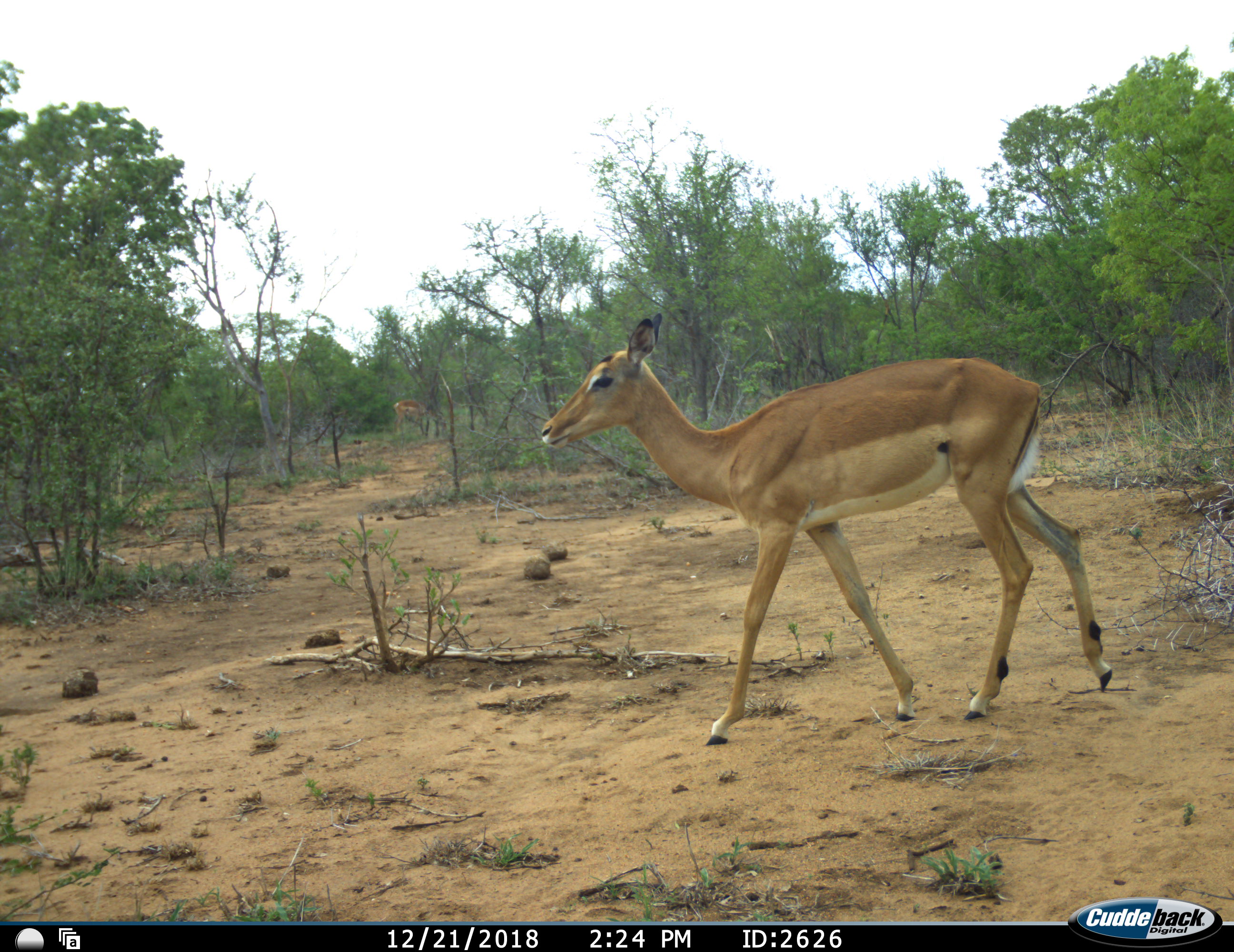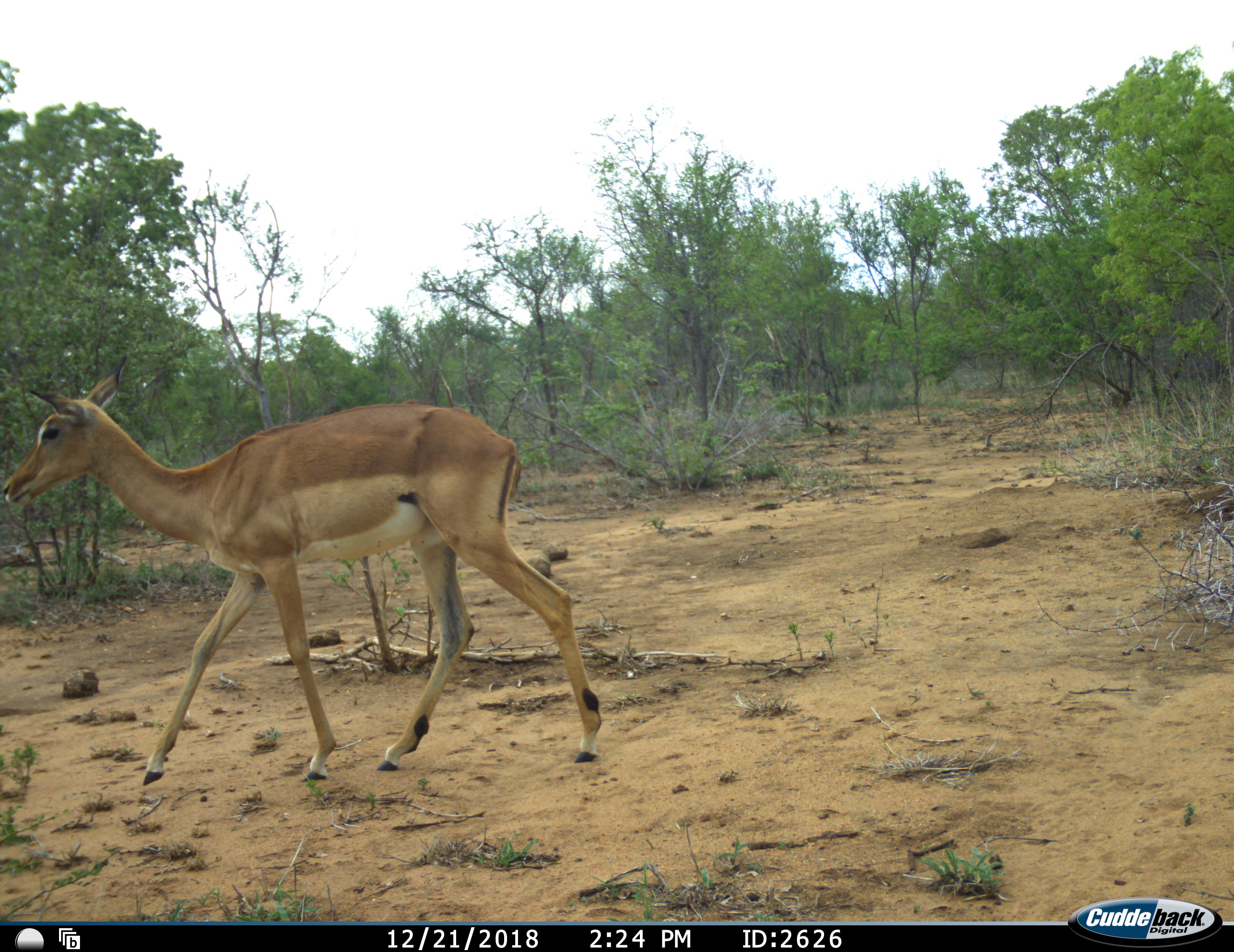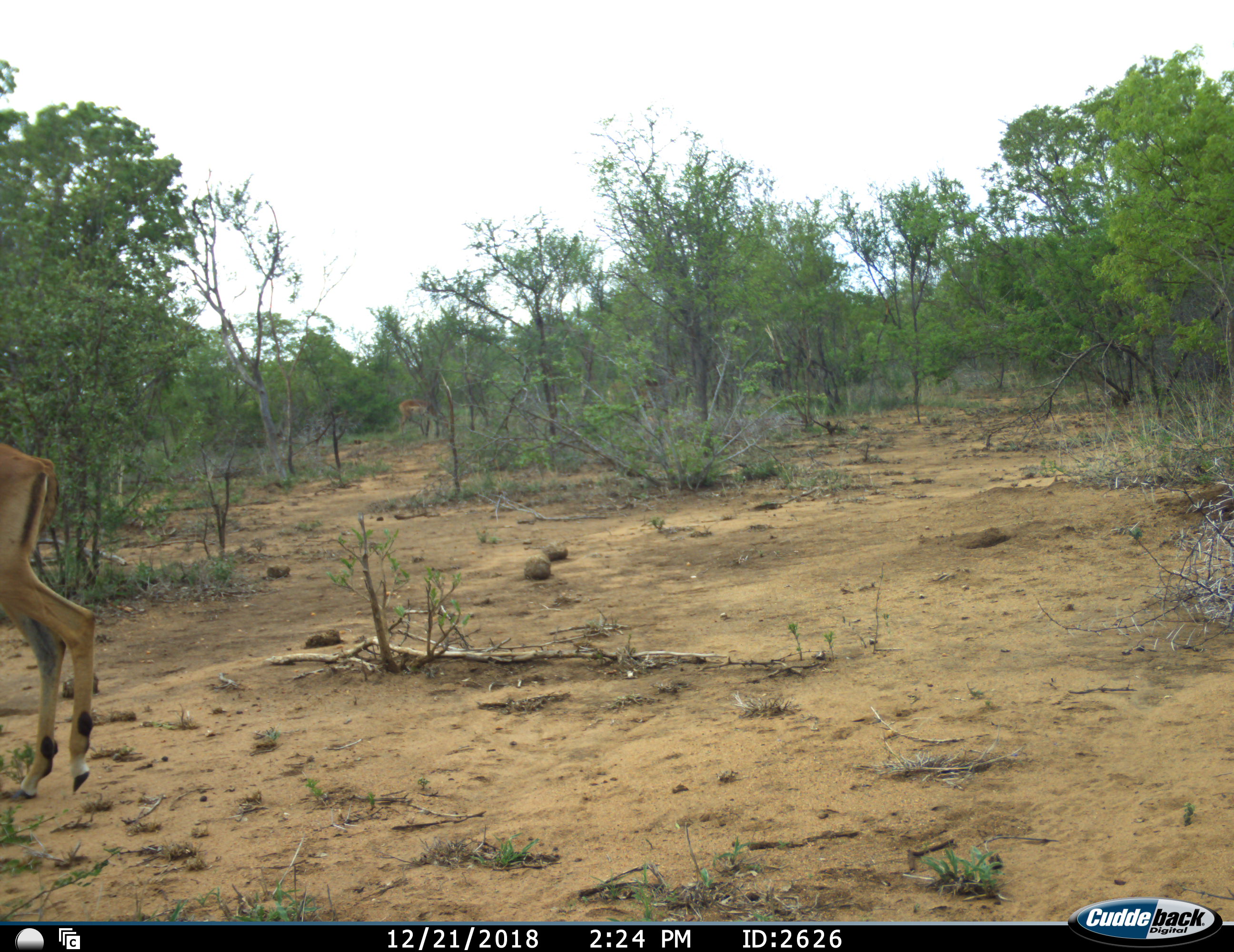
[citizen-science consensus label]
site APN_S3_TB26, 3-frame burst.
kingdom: Animalia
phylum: Chordata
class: Mammalia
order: Artiodactyla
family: Bovidae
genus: Aepyceros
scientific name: Aepyceros melampus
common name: impala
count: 2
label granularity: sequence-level